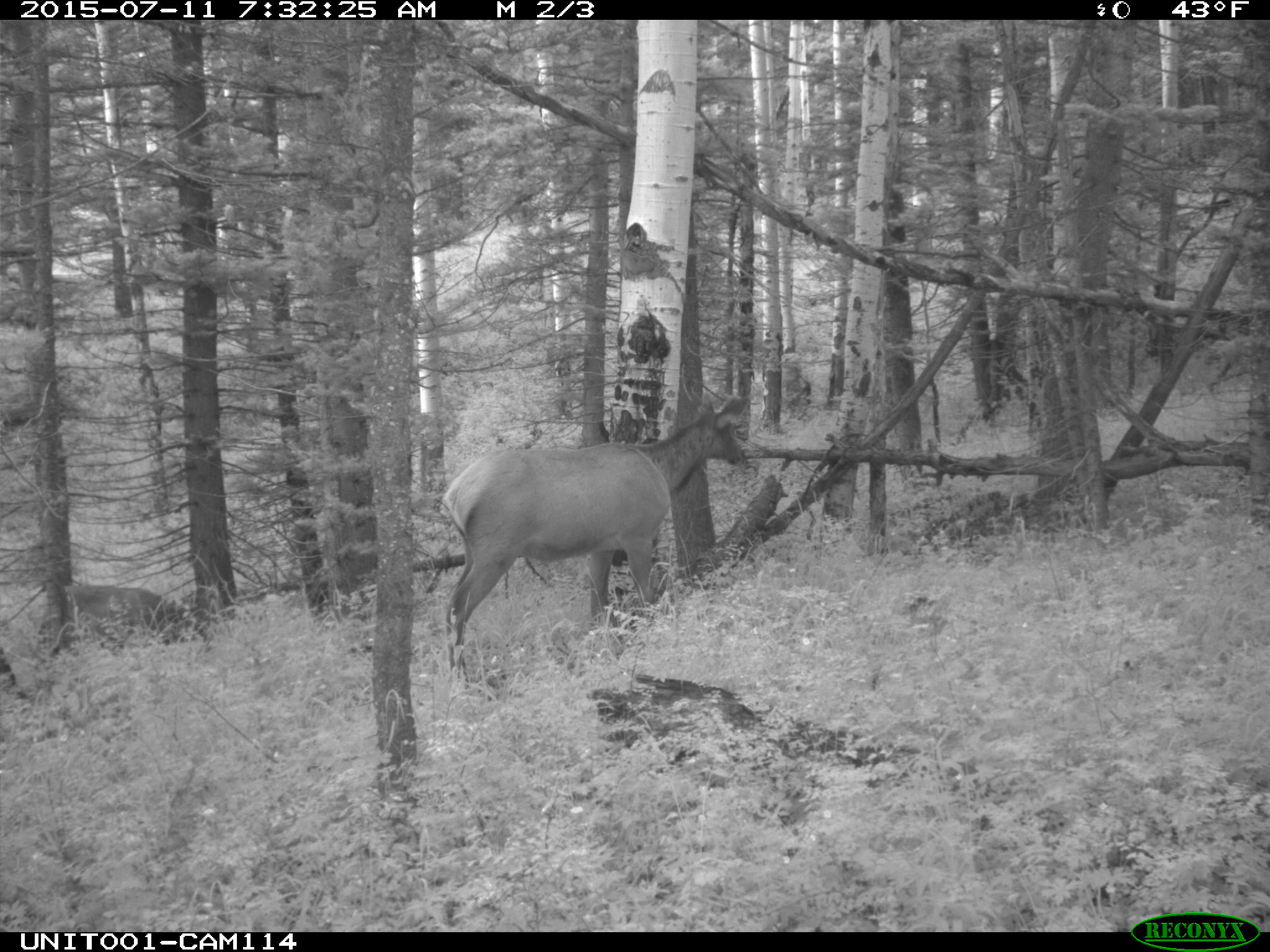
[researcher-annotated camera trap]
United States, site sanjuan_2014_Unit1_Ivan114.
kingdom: Animalia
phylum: Chordata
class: Mammalia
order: Artiodactyla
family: Cervidae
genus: Cervus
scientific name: Cervus elaphus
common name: red deer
Cervus elaphus (red deer).